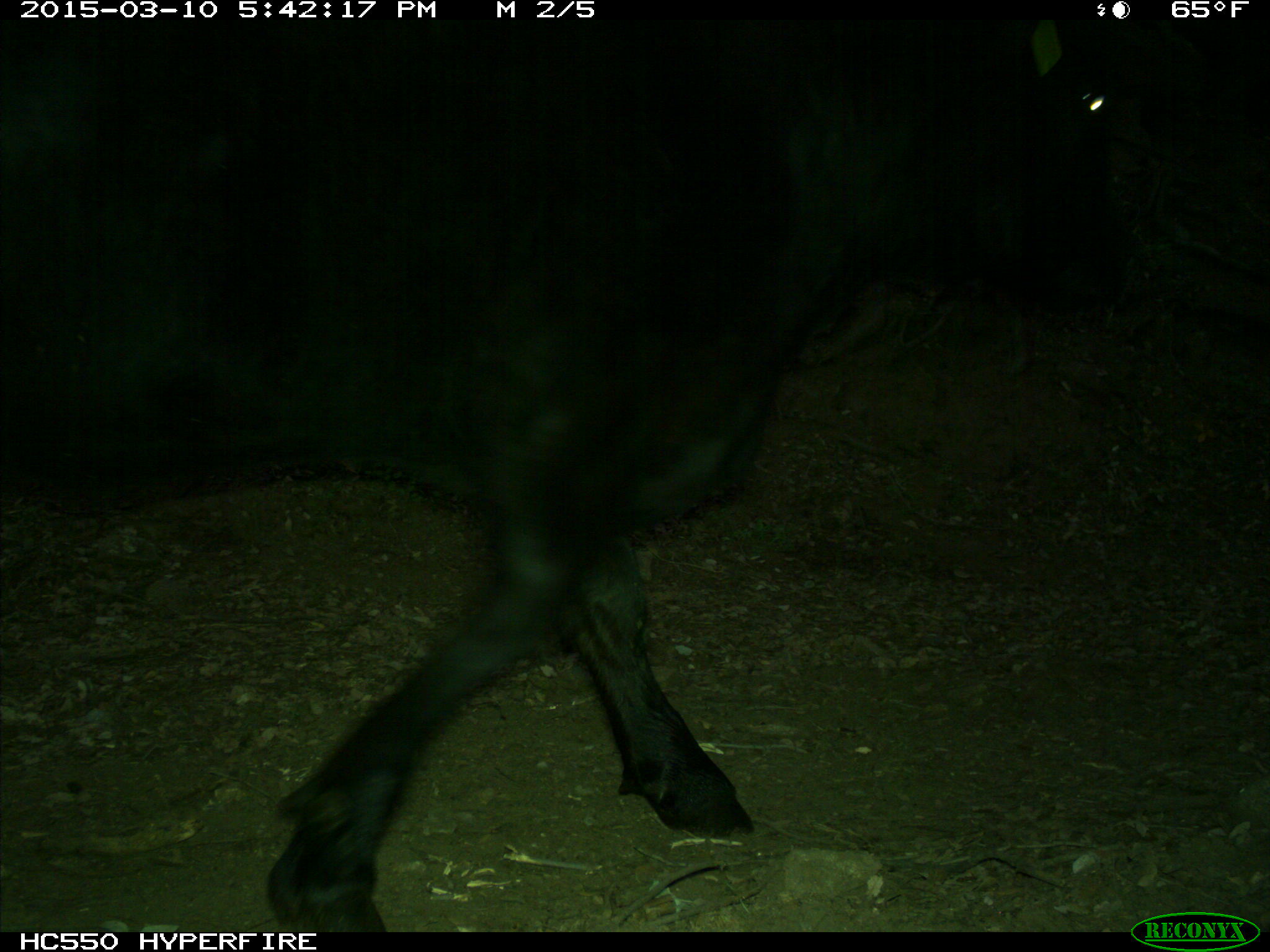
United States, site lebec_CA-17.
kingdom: Animalia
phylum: Chordata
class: Mammalia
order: Artiodactyla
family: Bovidae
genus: Bos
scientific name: Bos taurus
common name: domestic cow